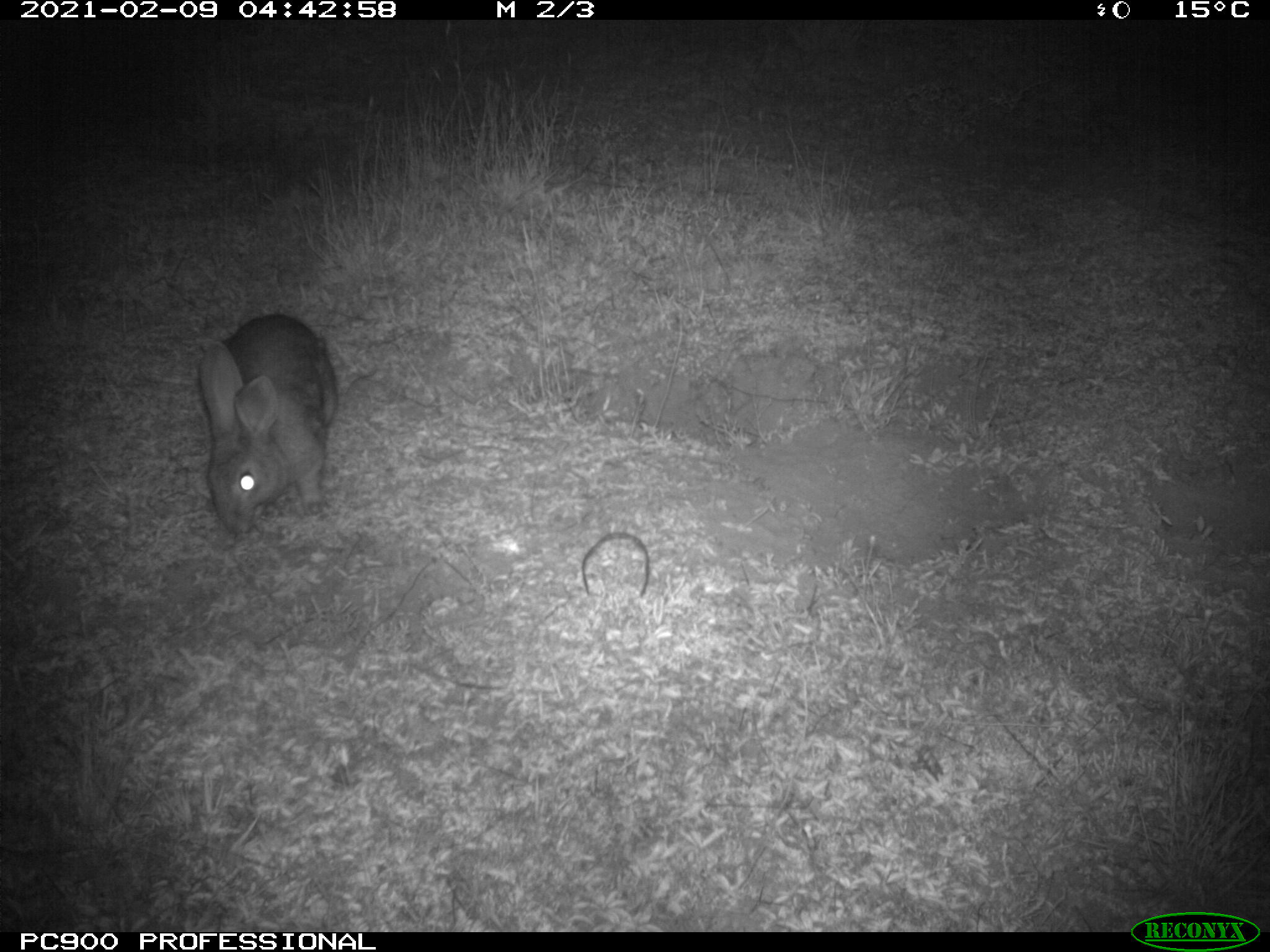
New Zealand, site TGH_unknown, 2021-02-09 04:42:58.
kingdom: Animalia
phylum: Chordata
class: Mammalia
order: Lagomorpha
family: Leporidae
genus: Oryctolagus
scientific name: Oryctolagus cuniculus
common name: european rabbit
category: rabbit